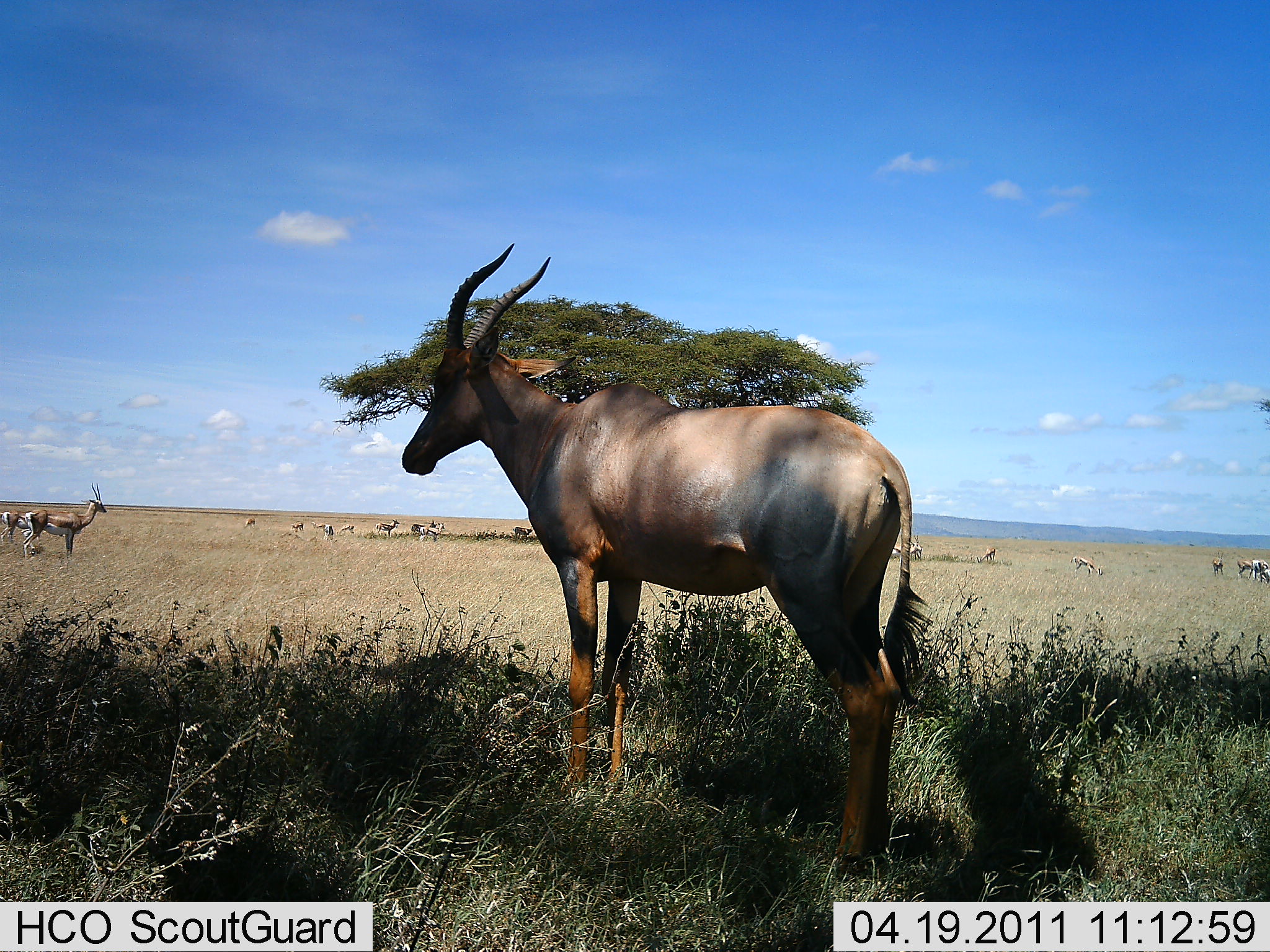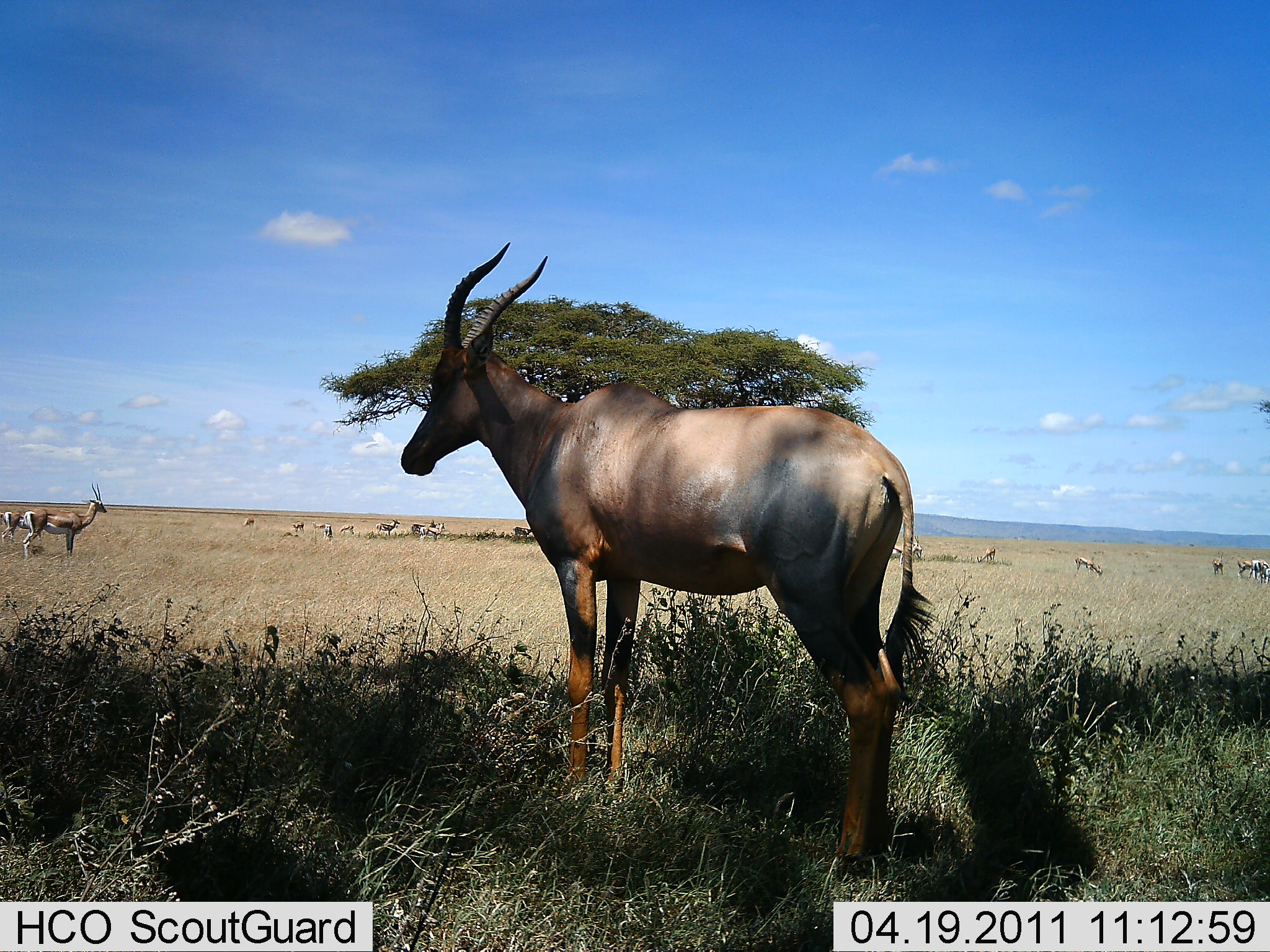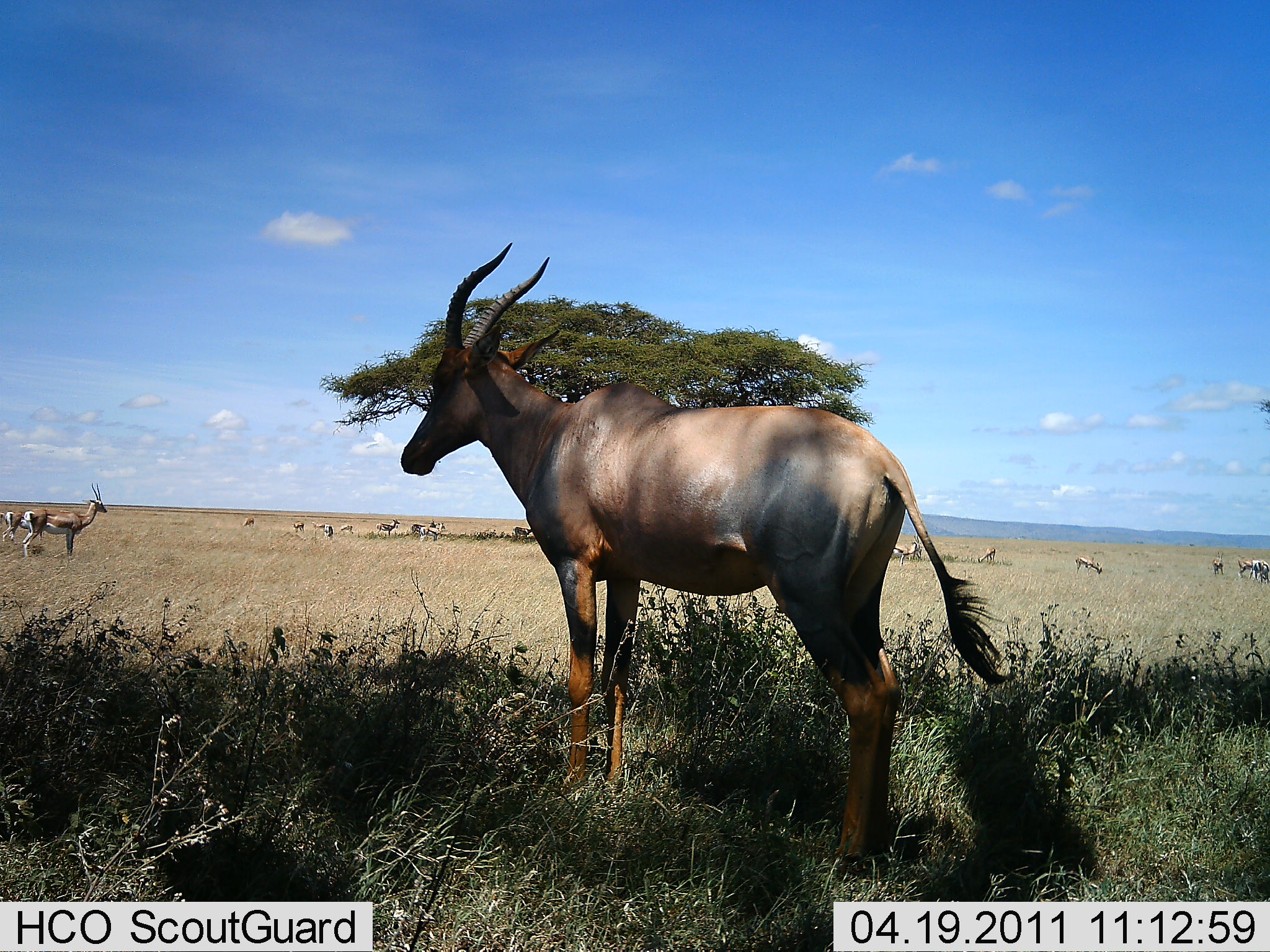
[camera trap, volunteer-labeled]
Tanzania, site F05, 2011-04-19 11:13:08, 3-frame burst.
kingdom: Animalia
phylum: Chordata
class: Mammalia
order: Artiodactyla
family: Bovidae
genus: Nanger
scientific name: Nanger granti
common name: grant's gazelle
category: gazellegrants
Gazellegrants (grant's gazelle) (Nanger granti), count 11-50. Behavior (volunteer vote fractions): standing 88%, resting 0%, moving 12%, interacting 0%. Young present (vote fraction): 0%. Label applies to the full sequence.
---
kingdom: Animalia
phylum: Chordata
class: Mammalia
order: Artiodactyla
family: Bovidae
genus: Damaliscus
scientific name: Damaliscus lunatus jimela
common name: topi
Topi (Damaliscus lunatus jimela), count 1. Behavior (volunteer vote fractions): standing 94%, resting 17%, moving 11%, interacting 6%. Young present (vote fraction): 0%. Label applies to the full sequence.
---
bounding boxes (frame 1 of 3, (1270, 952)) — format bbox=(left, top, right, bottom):
animal: bbox=(389, 238, 933, 879); bbox=(23, 482, 108, 559); bbox=(0, 510, 45, 544); bbox=(1070, 556, 1103, 579); bbox=(1237, 560, 1263, 582); bbox=(374, 518, 401, 538); bbox=(891, 540, 921, 558); bbox=(420, 523, 445, 543); bbox=(411, 520, 436, 538); bbox=(1256, 558, 1270, 584); bbox=(311, 521, 333, 537); bbox=(975, 547, 995, 564); bbox=(1212, 551, 1225, 576); bbox=(513, 526, 533, 542); bbox=(911, 536, 921, 559); bbox=(338, 524, 354, 536); bbox=(291, 521, 304, 533); bbox=(246, 515, 258, 526)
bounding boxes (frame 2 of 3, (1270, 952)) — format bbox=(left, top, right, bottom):
animal: bbox=(389, 238, 933, 879); bbox=(23, 482, 108, 559); bbox=(0, 510, 45, 544); bbox=(1070, 556, 1103, 579); bbox=(1237, 560, 1263, 582); bbox=(374, 518, 401, 538); bbox=(891, 540, 921, 558); bbox=(420, 523, 445, 543); bbox=(411, 520, 436, 538); bbox=(1256, 558, 1270, 584); bbox=(311, 521, 333, 537); bbox=(975, 547, 995, 564); bbox=(1212, 551, 1225, 576); bbox=(513, 526, 533, 542); bbox=(911, 536, 921, 559); bbox=(338, 524, 354, 536); bbox=(291, 521, 304, 533); bbox=(243, 518, 255, 528)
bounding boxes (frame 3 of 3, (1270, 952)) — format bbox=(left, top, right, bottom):
animal: bbox=(390, 238, 1016, 879); bbox=(23, 482, 108, 559); bbox=(0, 510, 45, 544); bbox=(1071, 555, 1104, 578); bbox=(1237, 560, 1263, 582); bbox=(374, 518, 401, 538); bbox=(891, 540, 921, 558); bbox=(420, 523, 445, 543); bbox=(411, 520, 436, 538); bbox=(1256, 558, 1270, 584); bbox=(311, 521, 333, 537); bbox=(975, 547, 995, 564); bbox=(1212, 551, 1225, 576); bbox=(513, 526, 533, 542); bbox=(911, 536, 921, 559); bbox=(338, 524, 354, 536); bbox=(291, 521, 304, 533); bbox=(243, 518, 255, 528)